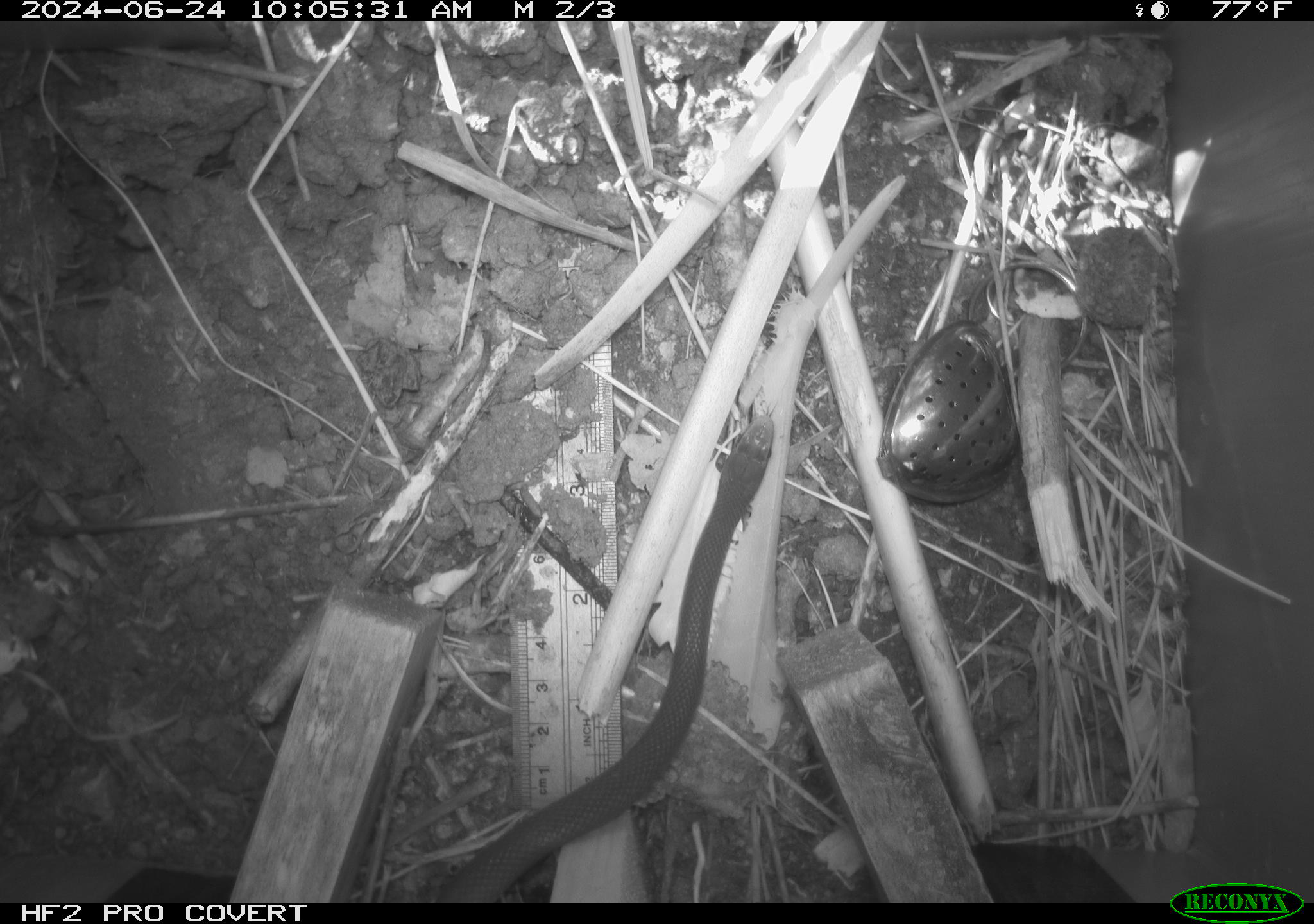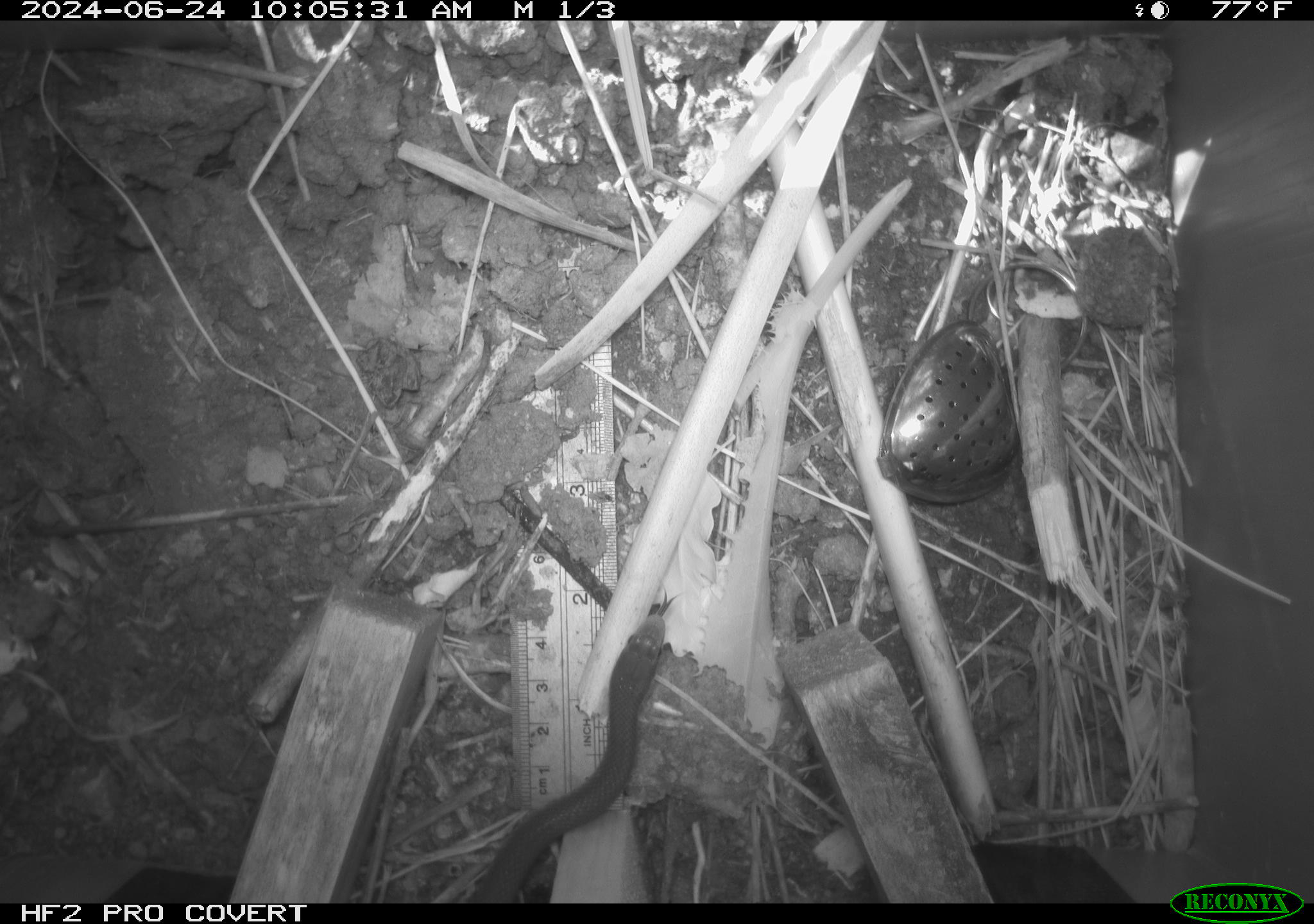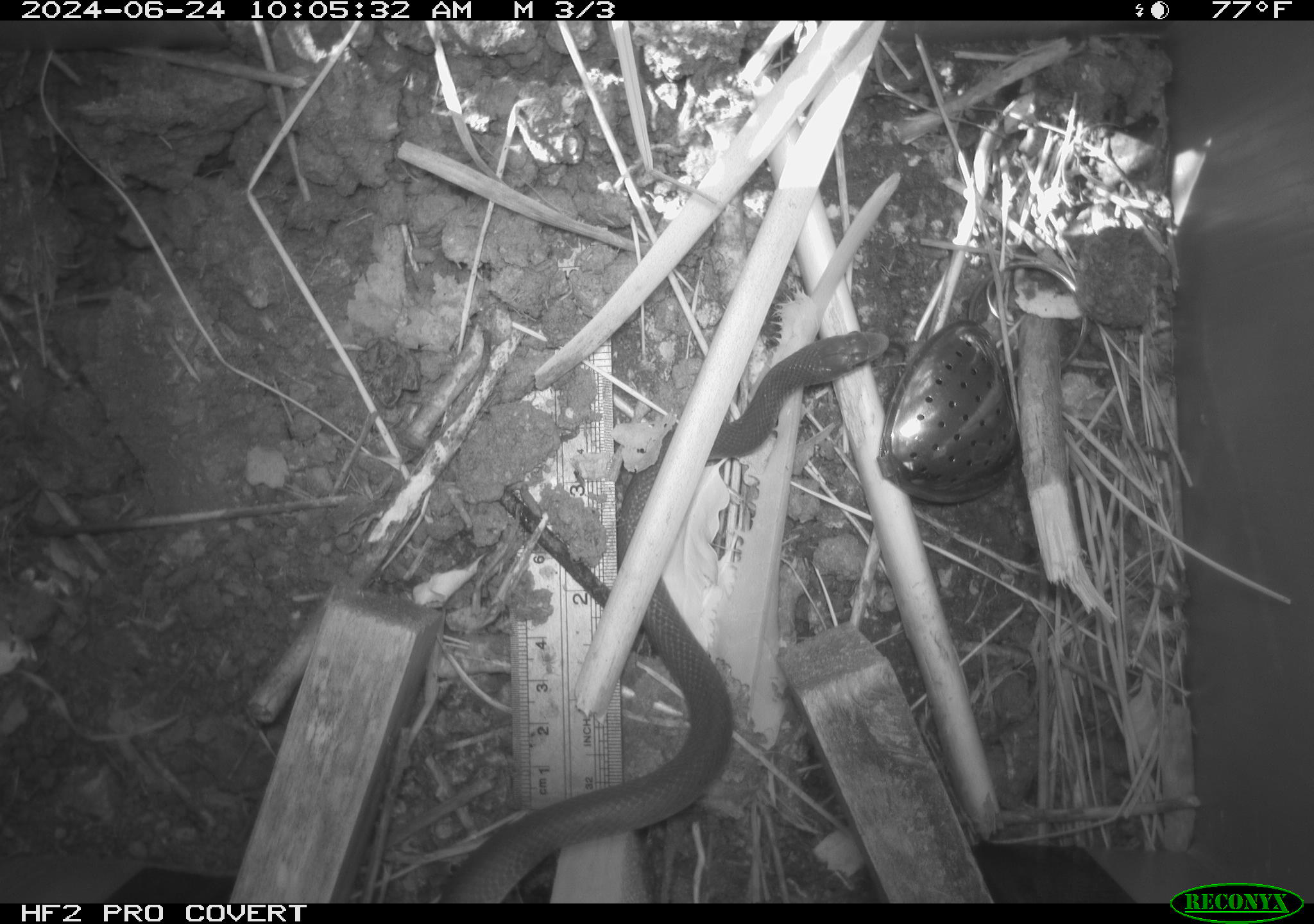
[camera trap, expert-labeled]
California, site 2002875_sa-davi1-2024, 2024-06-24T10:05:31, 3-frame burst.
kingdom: Animalia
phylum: Chordata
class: Reptilia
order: Squamata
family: Colubridae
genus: Coluber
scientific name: Coluber constrictor mormon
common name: western yellow-bellied racer